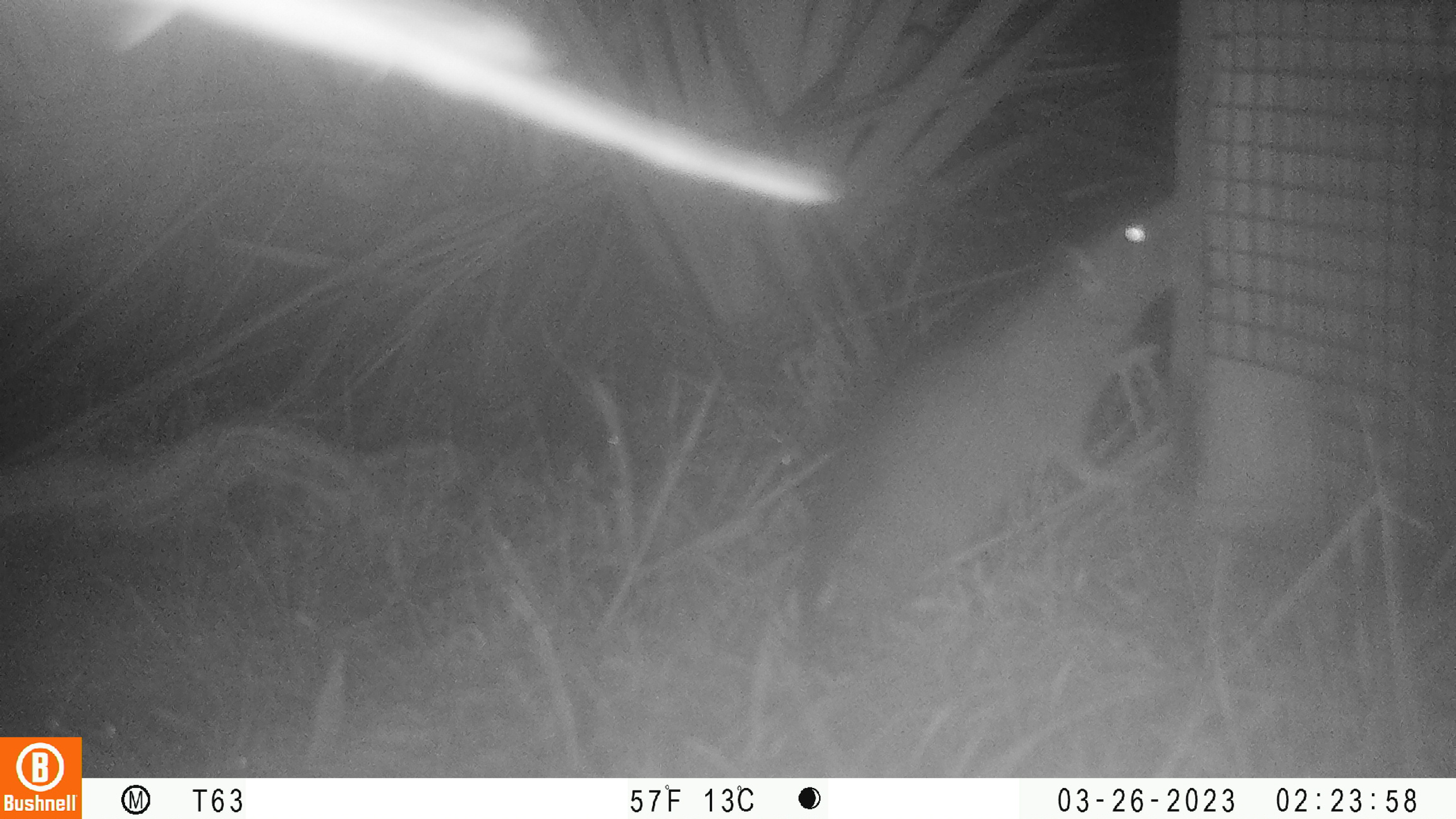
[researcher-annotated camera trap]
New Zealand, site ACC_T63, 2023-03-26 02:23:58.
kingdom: Animalia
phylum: Chordata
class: Mammalia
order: Rodentia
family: Muridae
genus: Rattus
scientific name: Rattus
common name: rat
Rat (Rattus).